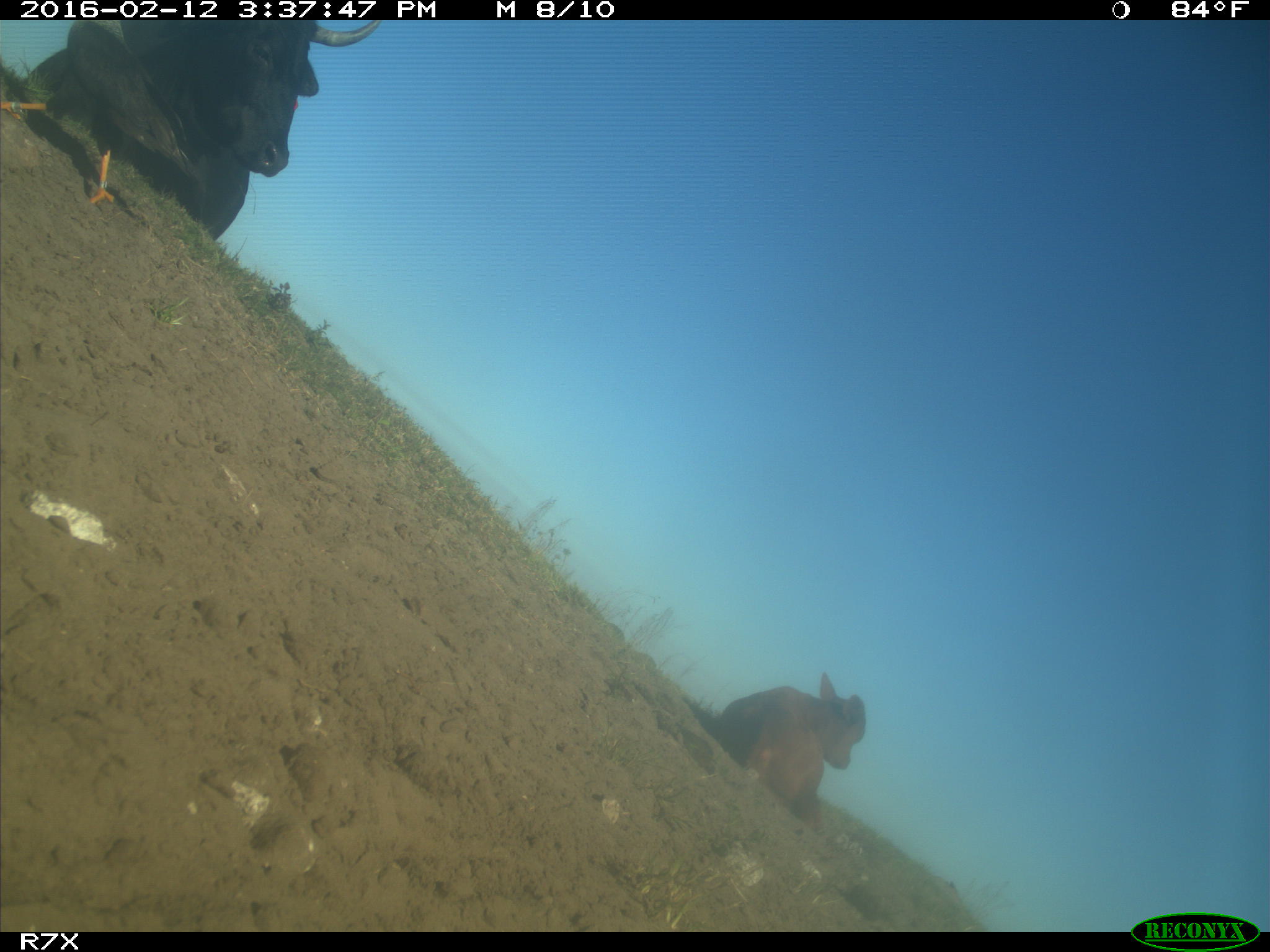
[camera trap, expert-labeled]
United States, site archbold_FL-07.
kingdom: Animalia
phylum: Chordata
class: Mammalia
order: Artiodactyla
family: Bovidae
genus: Bos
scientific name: Bos taurus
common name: domestic cow